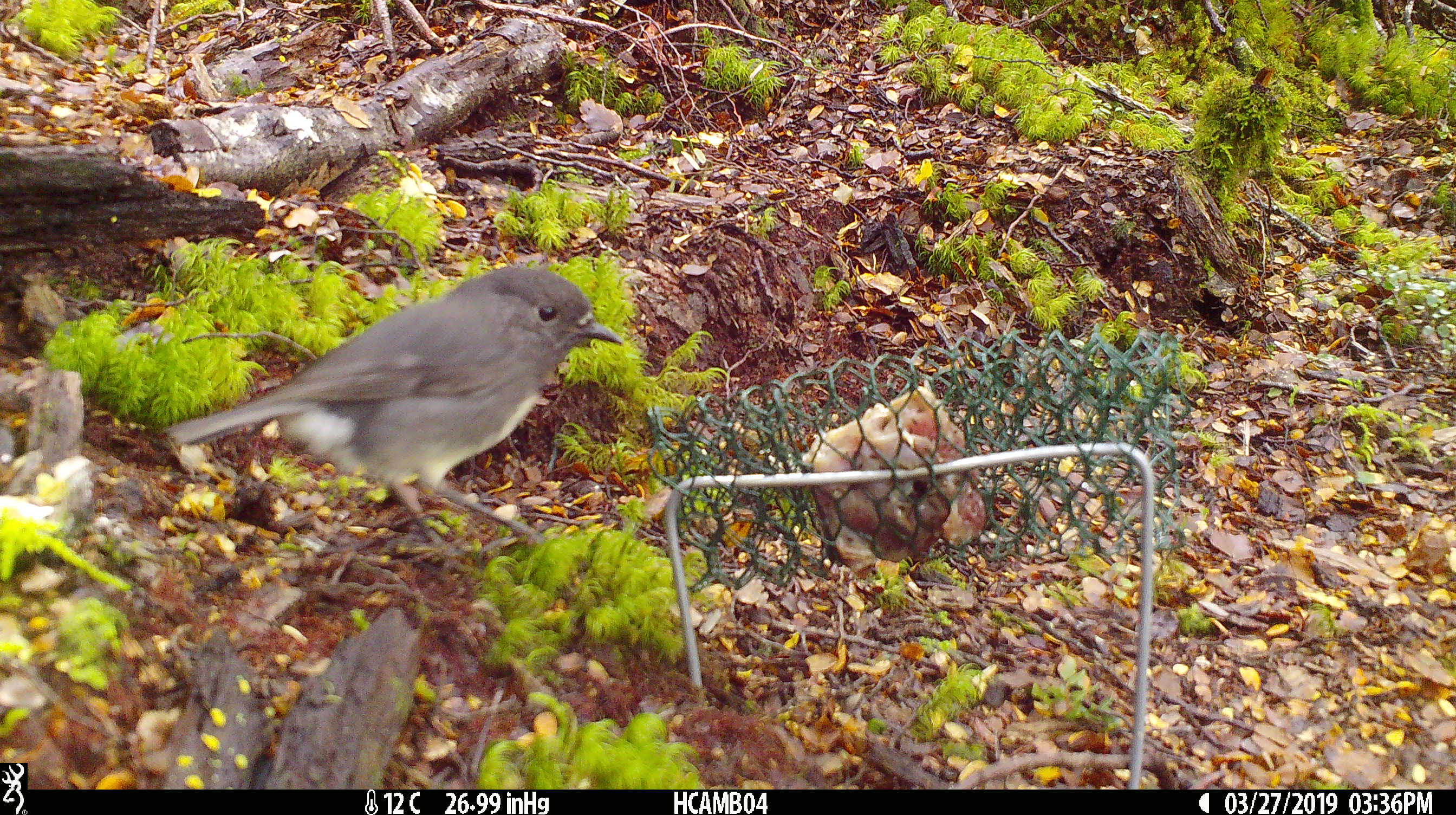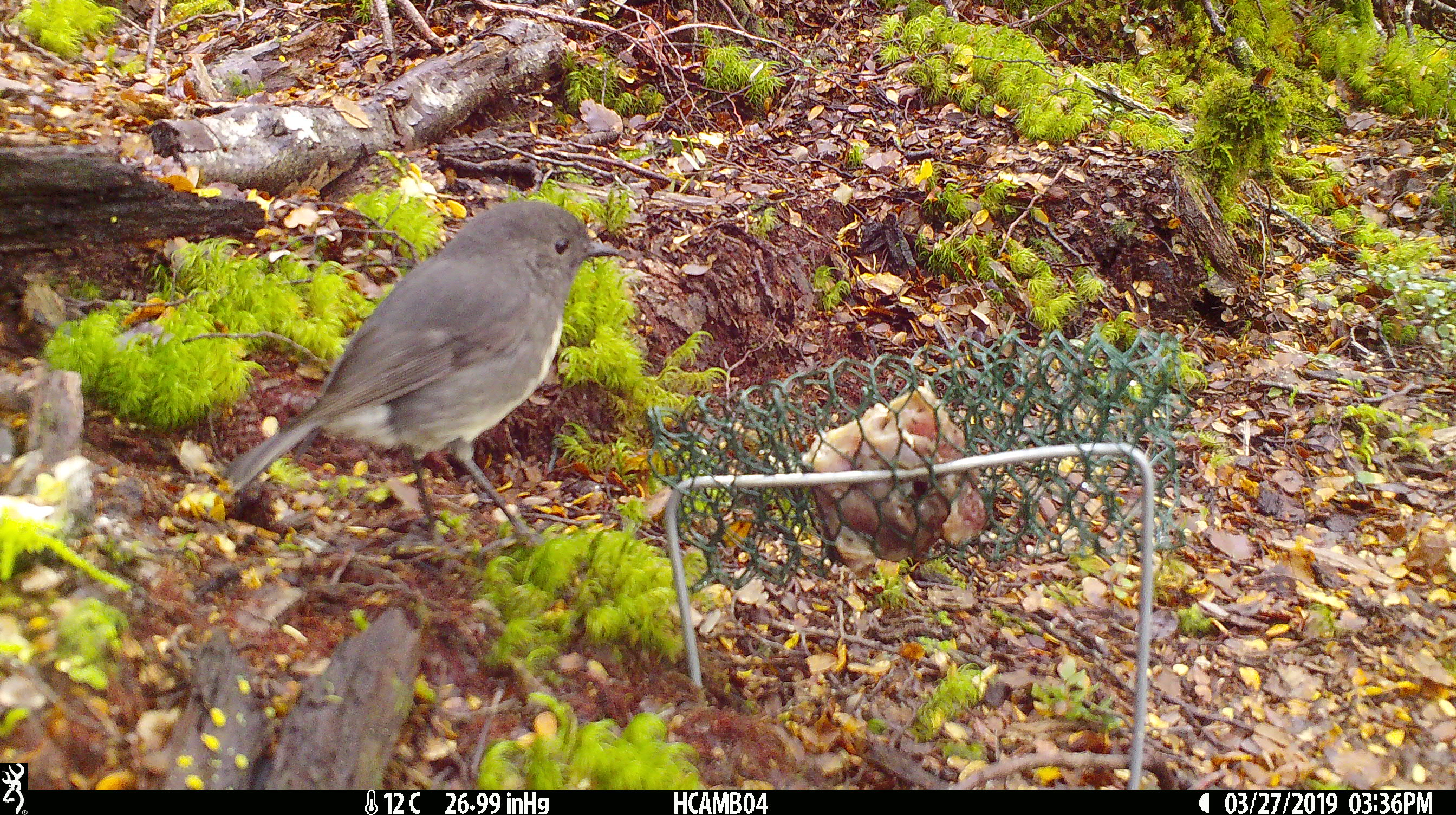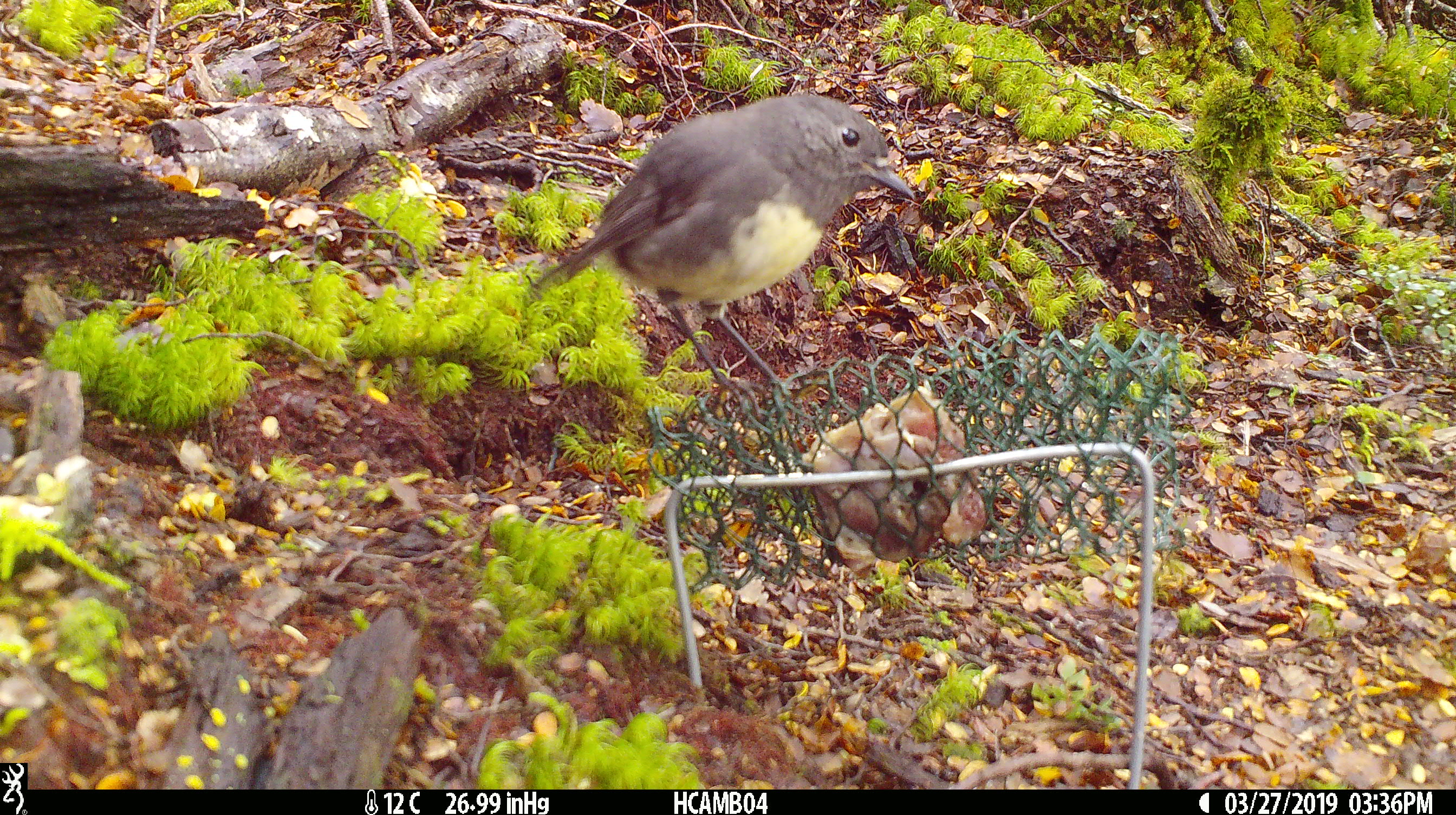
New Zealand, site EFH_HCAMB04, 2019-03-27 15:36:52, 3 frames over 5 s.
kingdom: Animalia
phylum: Chordata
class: Aves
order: Passeriformes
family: Petroicidae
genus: Petroica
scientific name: Petroica australis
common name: new zealand robin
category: robin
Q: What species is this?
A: Robin (new zealand robin) (Petroica australis).